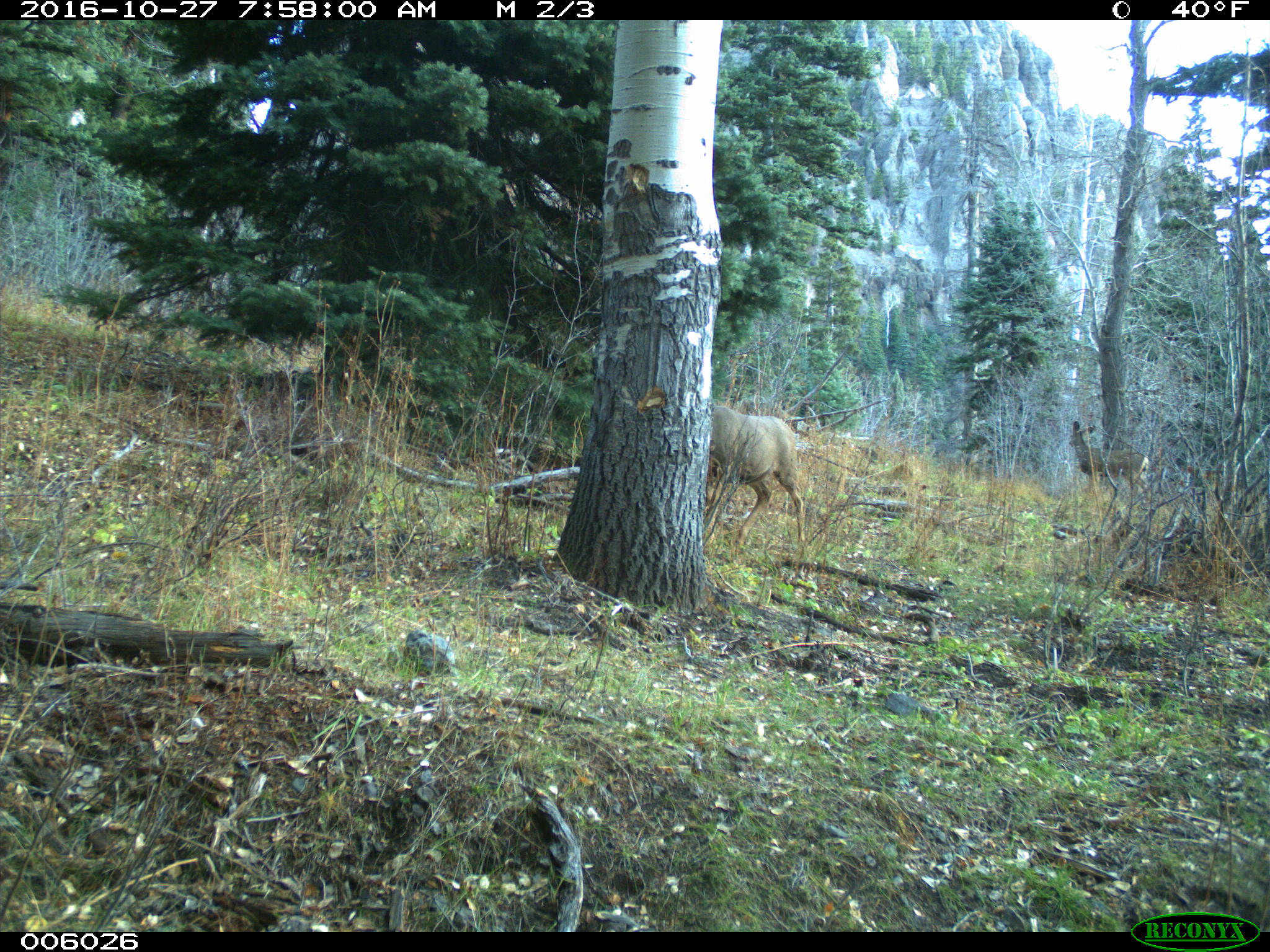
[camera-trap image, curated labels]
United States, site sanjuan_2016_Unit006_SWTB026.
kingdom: Animalia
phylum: Chordata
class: Mammalia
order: Artiodactyla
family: Cervidae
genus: Odocoileus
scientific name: Odocoileus hemionus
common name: mule deer